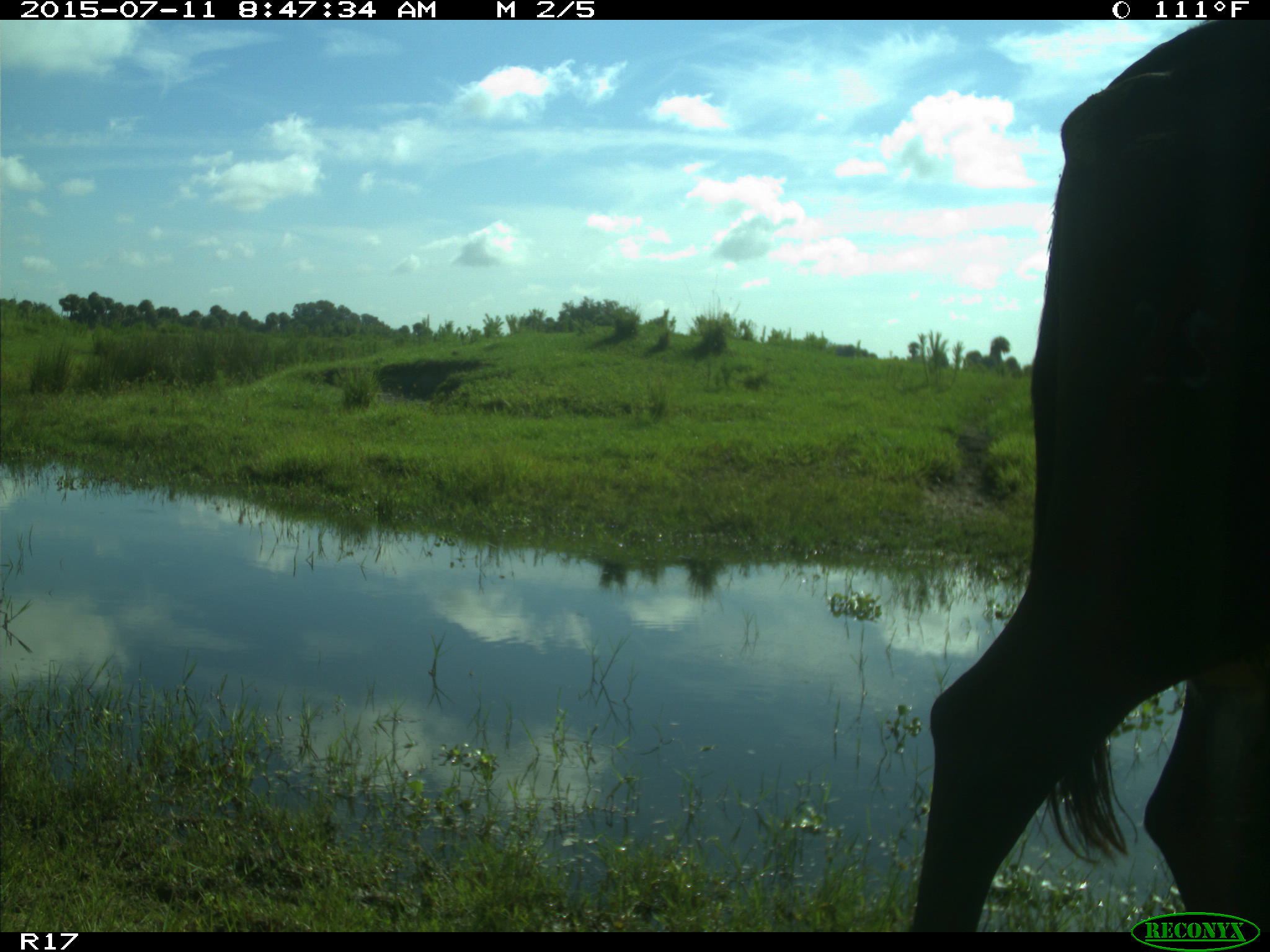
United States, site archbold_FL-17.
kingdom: Animalia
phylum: Chordata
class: Mammalia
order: Artiodactyla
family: Bovidae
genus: Bos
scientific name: Bos taurus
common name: domestic cow